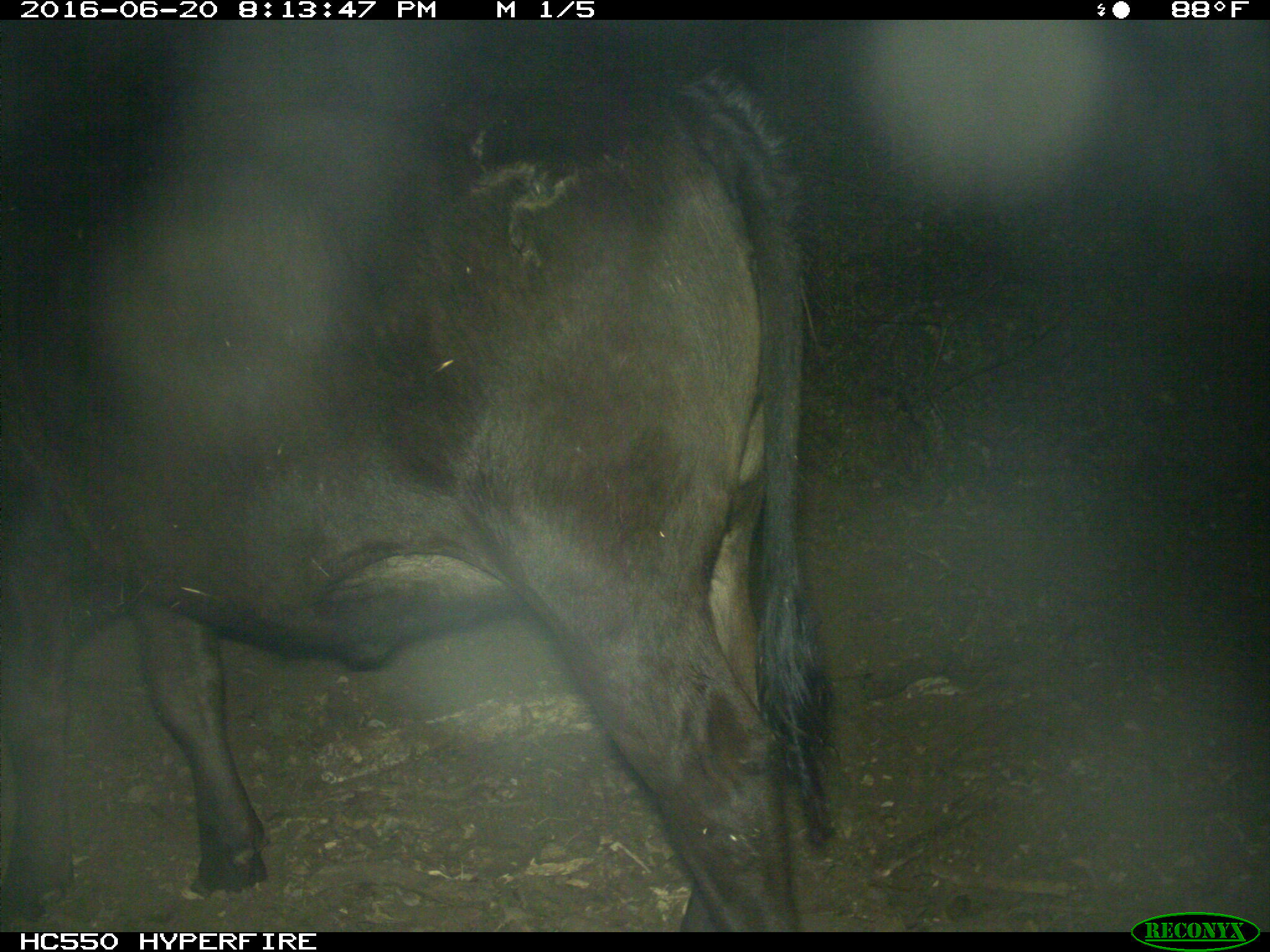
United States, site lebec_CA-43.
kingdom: Animalia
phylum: Chordata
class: Mammalia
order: Artiodactyla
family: Bovidae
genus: Bos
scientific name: Bos taurus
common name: domestic cow